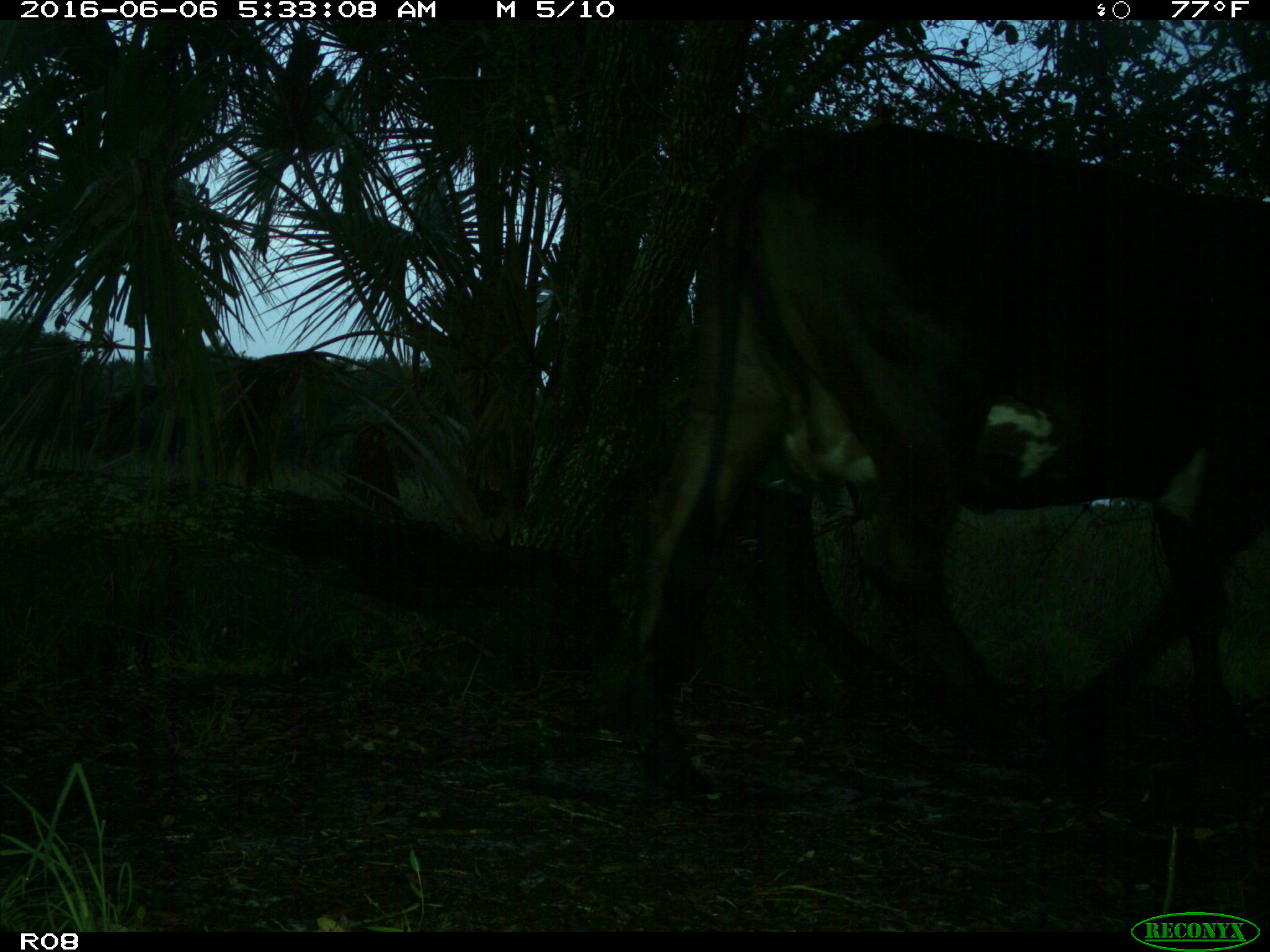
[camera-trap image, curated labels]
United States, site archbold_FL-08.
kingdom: Animalia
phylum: Chordata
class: Mammalia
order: Artiodactyla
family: Bovidae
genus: Bos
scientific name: Bos taurus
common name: domestic cow